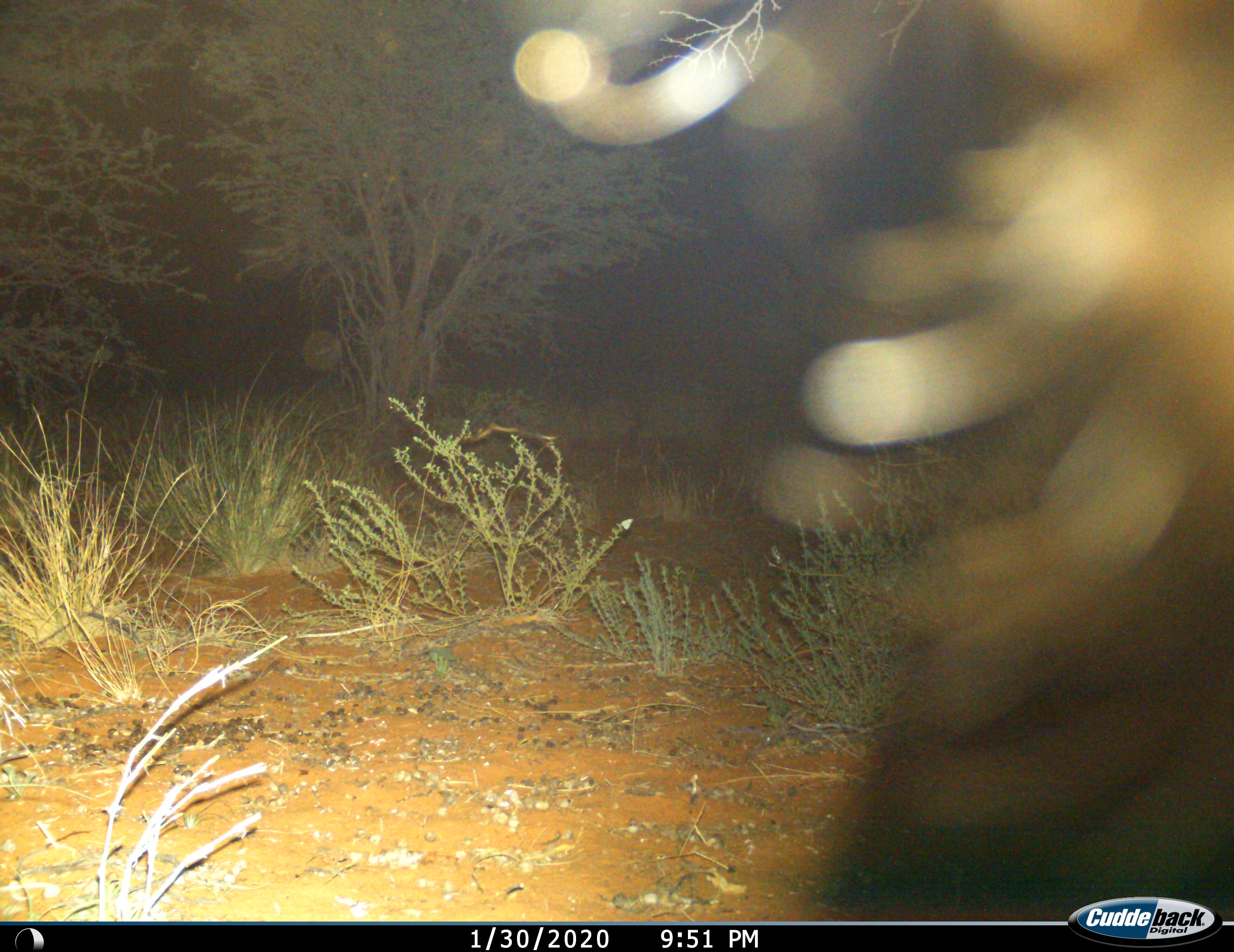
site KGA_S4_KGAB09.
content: unidentified animal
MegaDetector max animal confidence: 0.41